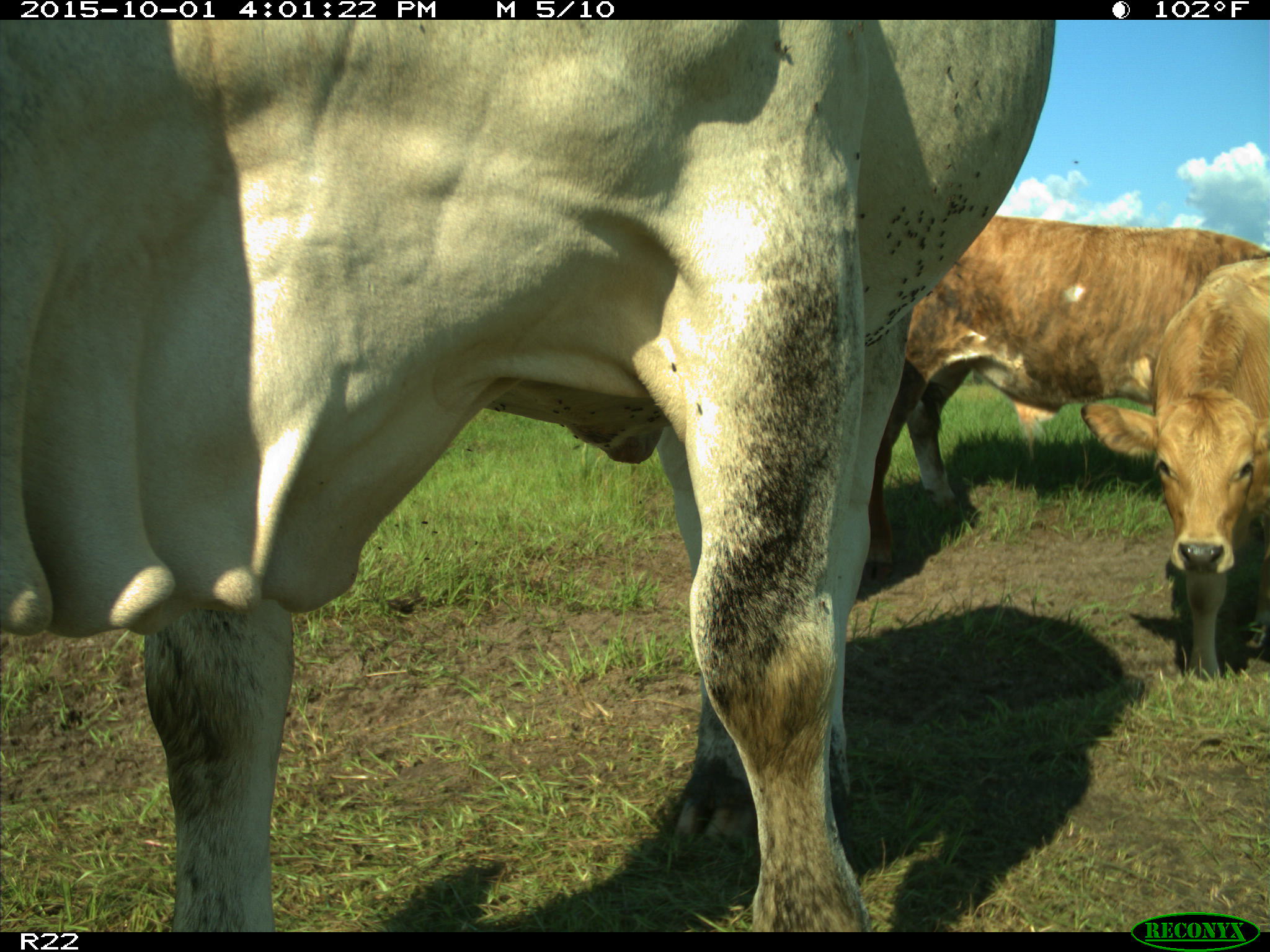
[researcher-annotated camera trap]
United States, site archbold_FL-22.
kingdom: Animalia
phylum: Chordata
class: Mammalia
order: Artiodactyla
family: Bovidae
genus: Bos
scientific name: Bos taurus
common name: domestic cow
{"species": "Bos taurus (domestic cow)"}